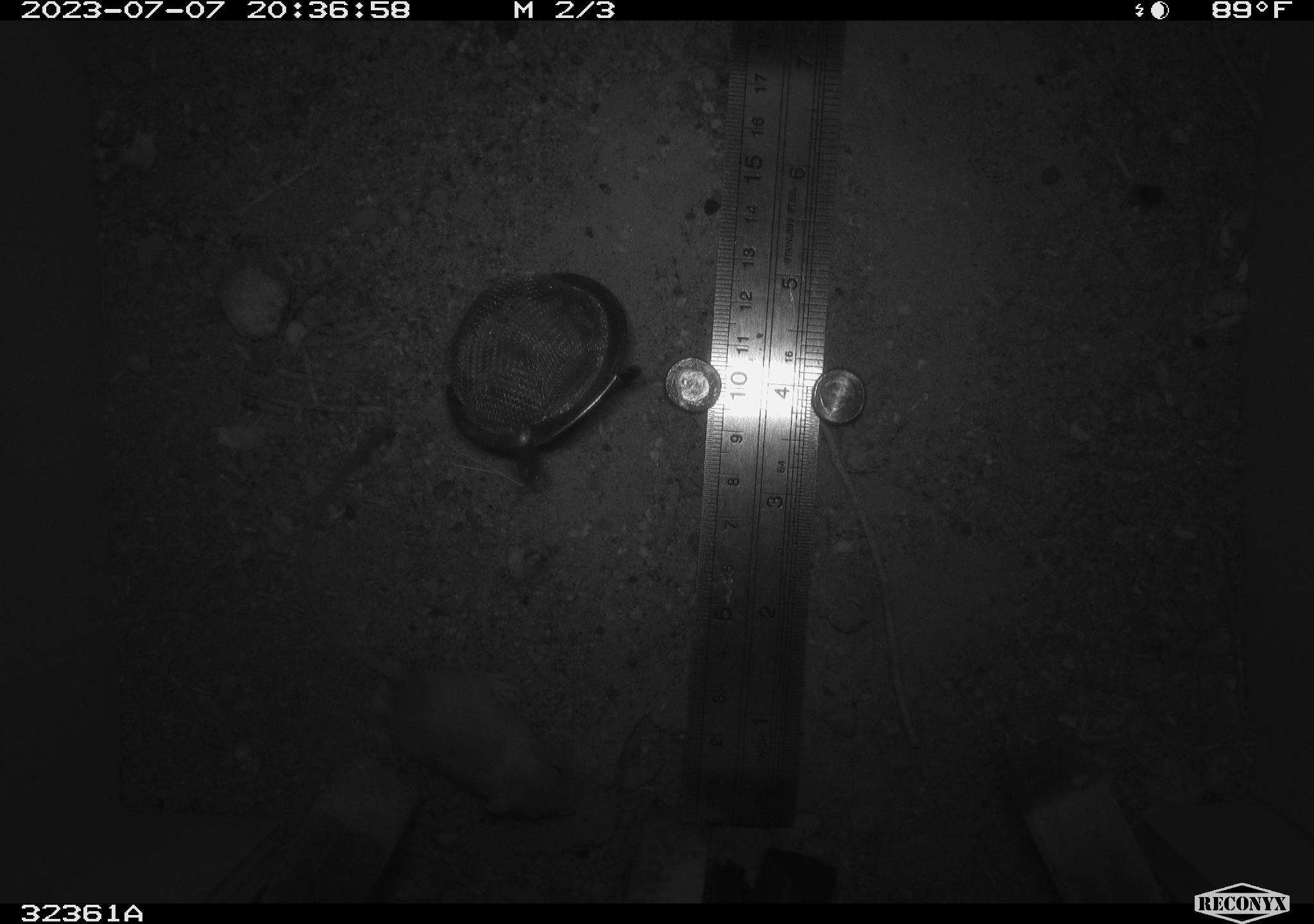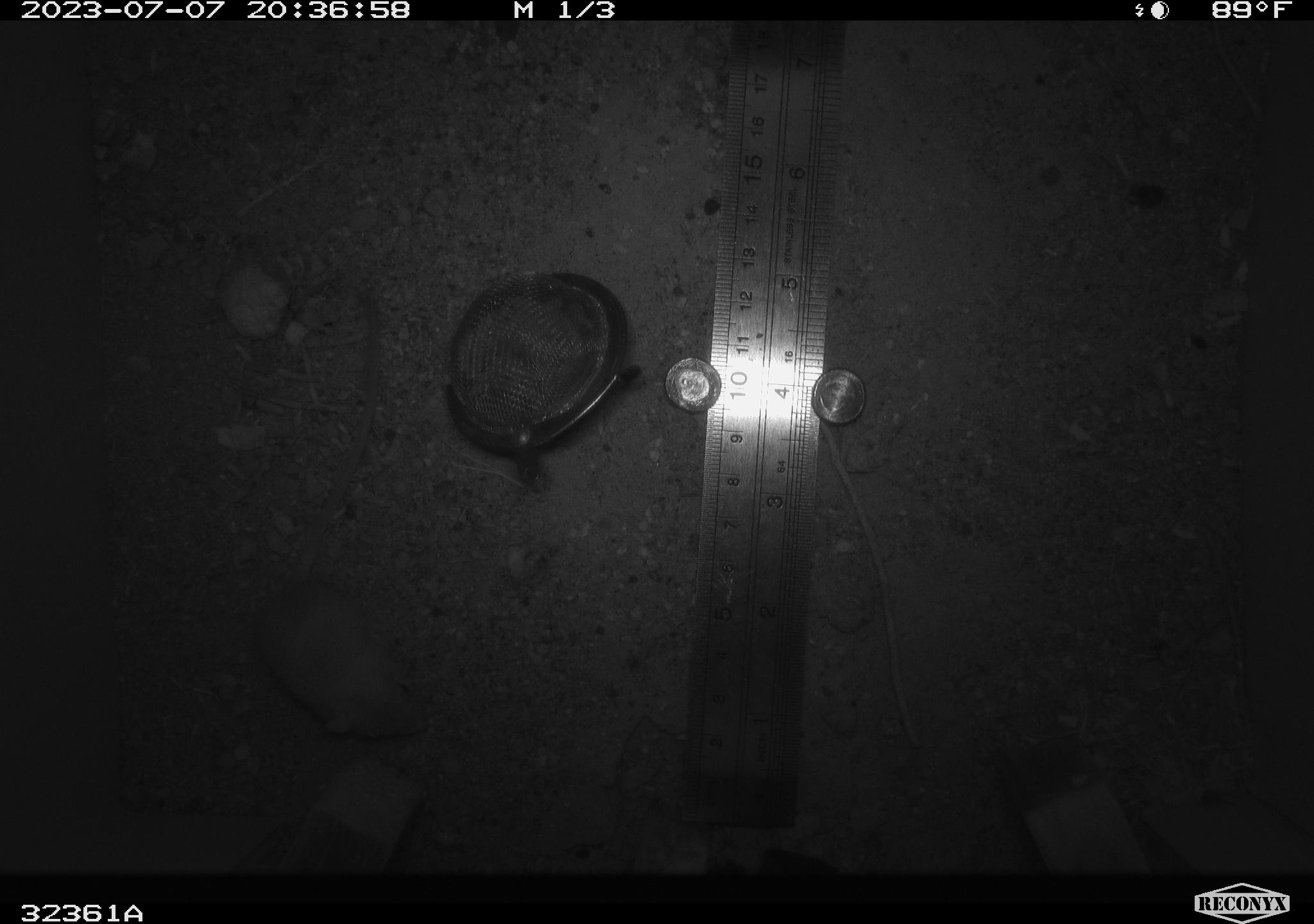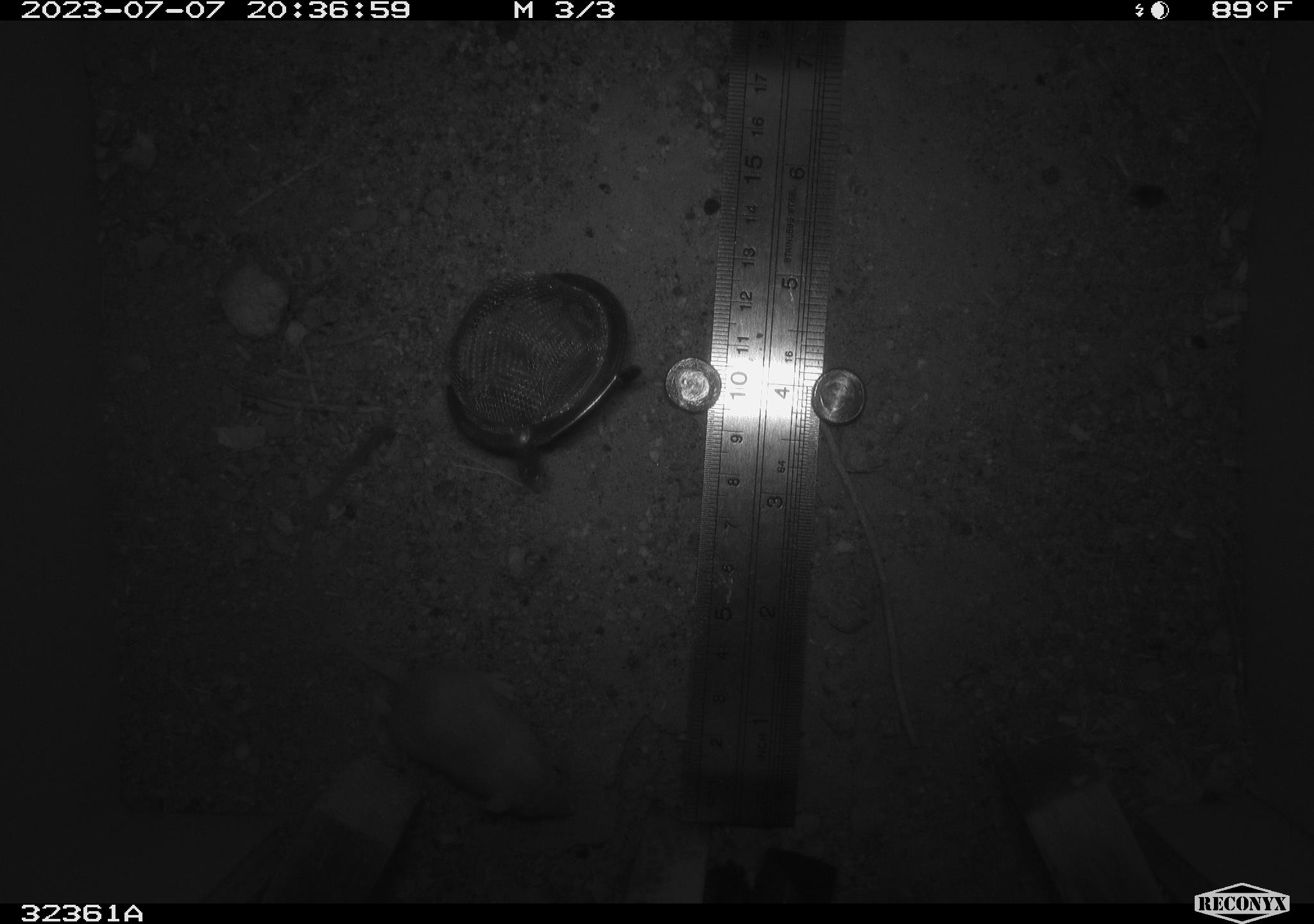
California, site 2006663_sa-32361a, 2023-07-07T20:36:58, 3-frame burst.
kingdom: Animalia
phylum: Chordata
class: Mammalia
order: Rodentia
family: Heteromyidae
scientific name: Heteromyidae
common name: kangaroo rats and pocket mice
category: heteromyidae family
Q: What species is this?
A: Heteromyidae family (kangaroo rats and pocket mice) (Heteromyidae).